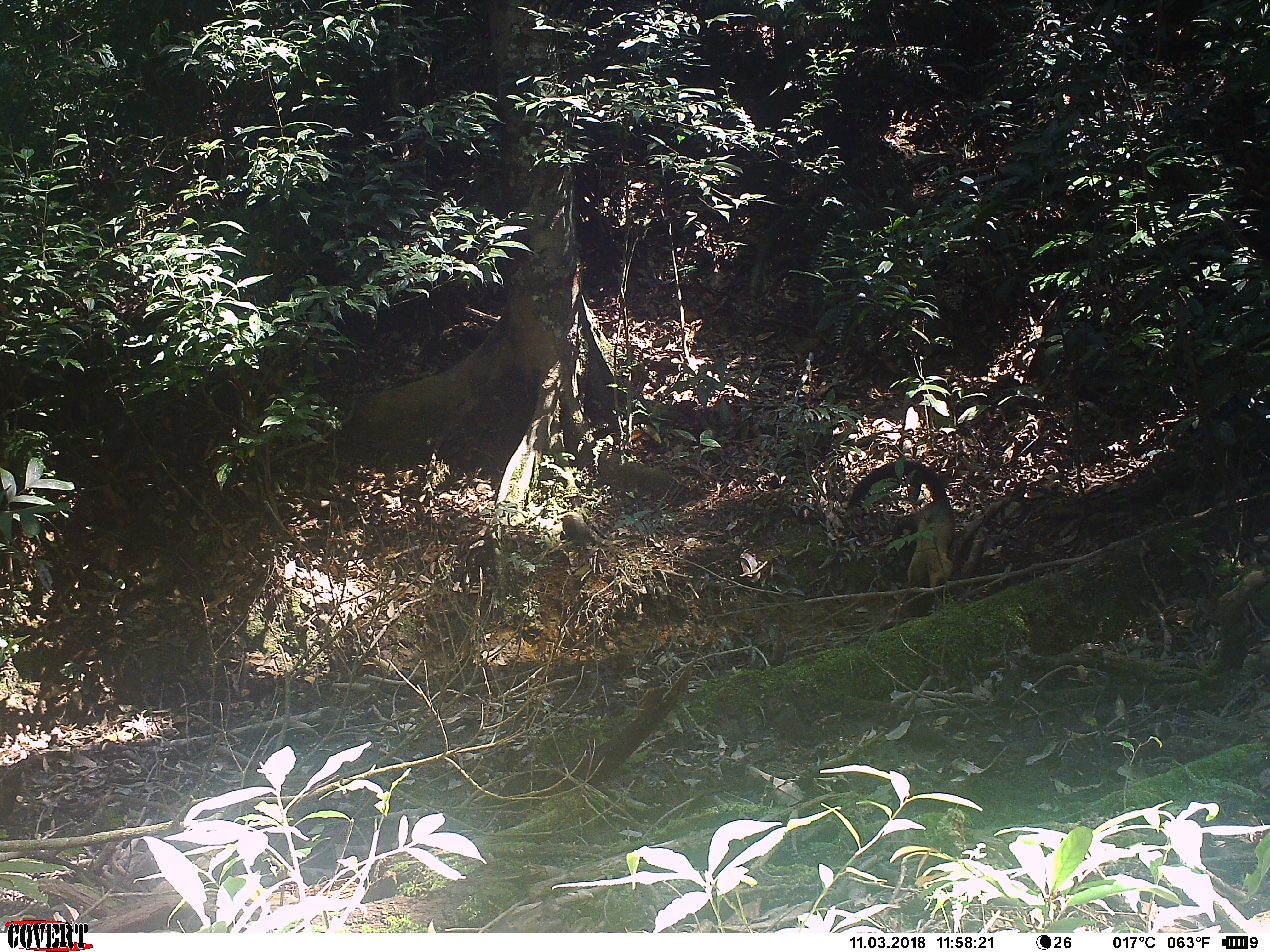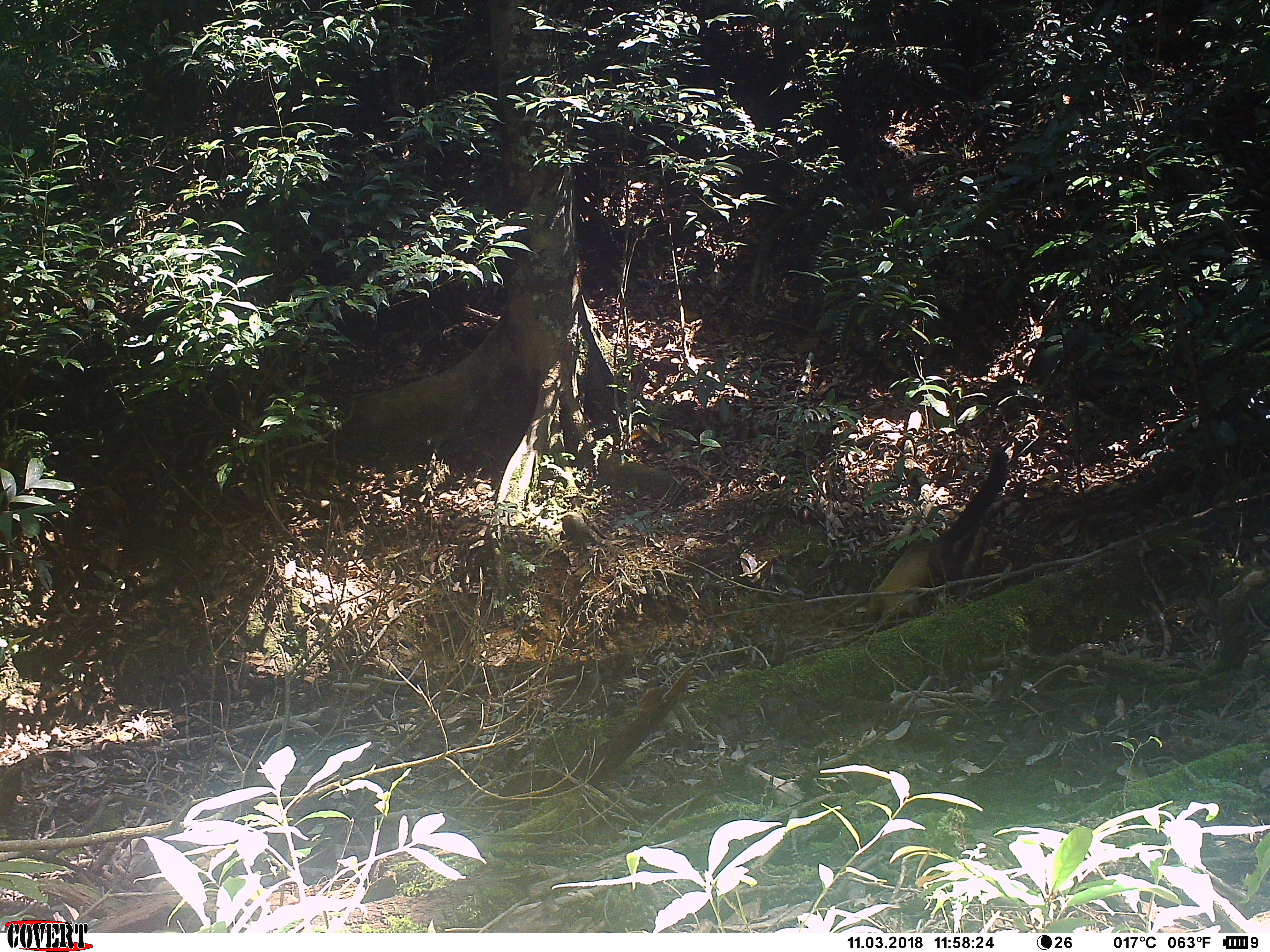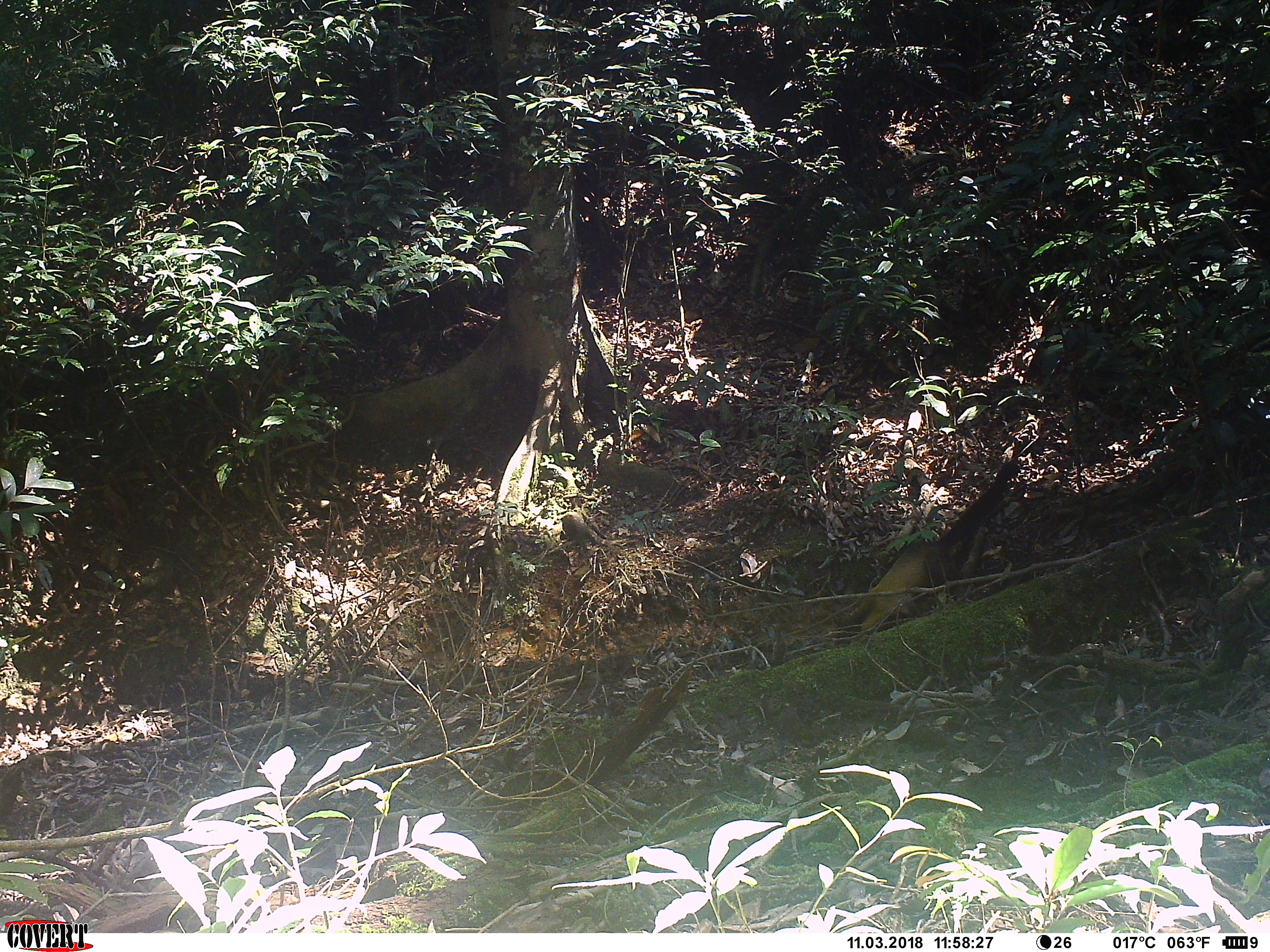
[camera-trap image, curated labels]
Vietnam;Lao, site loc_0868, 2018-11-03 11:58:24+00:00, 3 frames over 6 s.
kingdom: Animalia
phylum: Chordata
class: Mammalia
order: Carnivora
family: Mustelidae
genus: Martes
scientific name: Martes flavigula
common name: yellow-throated marten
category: yellow throated marten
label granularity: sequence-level